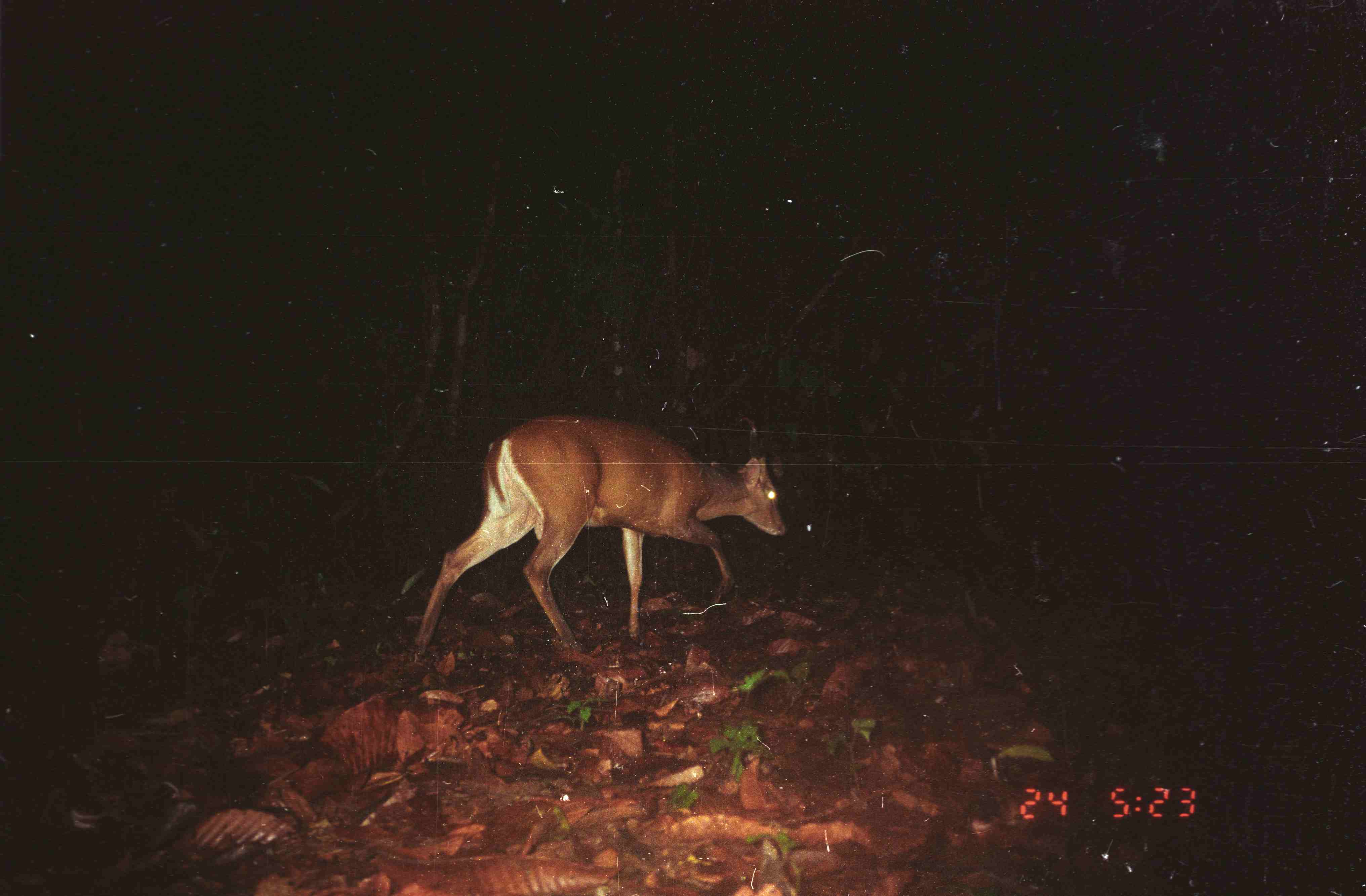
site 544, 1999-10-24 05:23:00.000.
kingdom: Animalia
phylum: Chordata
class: Mammalia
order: Artiodactyla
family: Cervidae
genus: Muntiacus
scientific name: Muntiacus muntjak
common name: southern red muntjac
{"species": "Muntiacus muntjak (southern red muntjac)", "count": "1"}